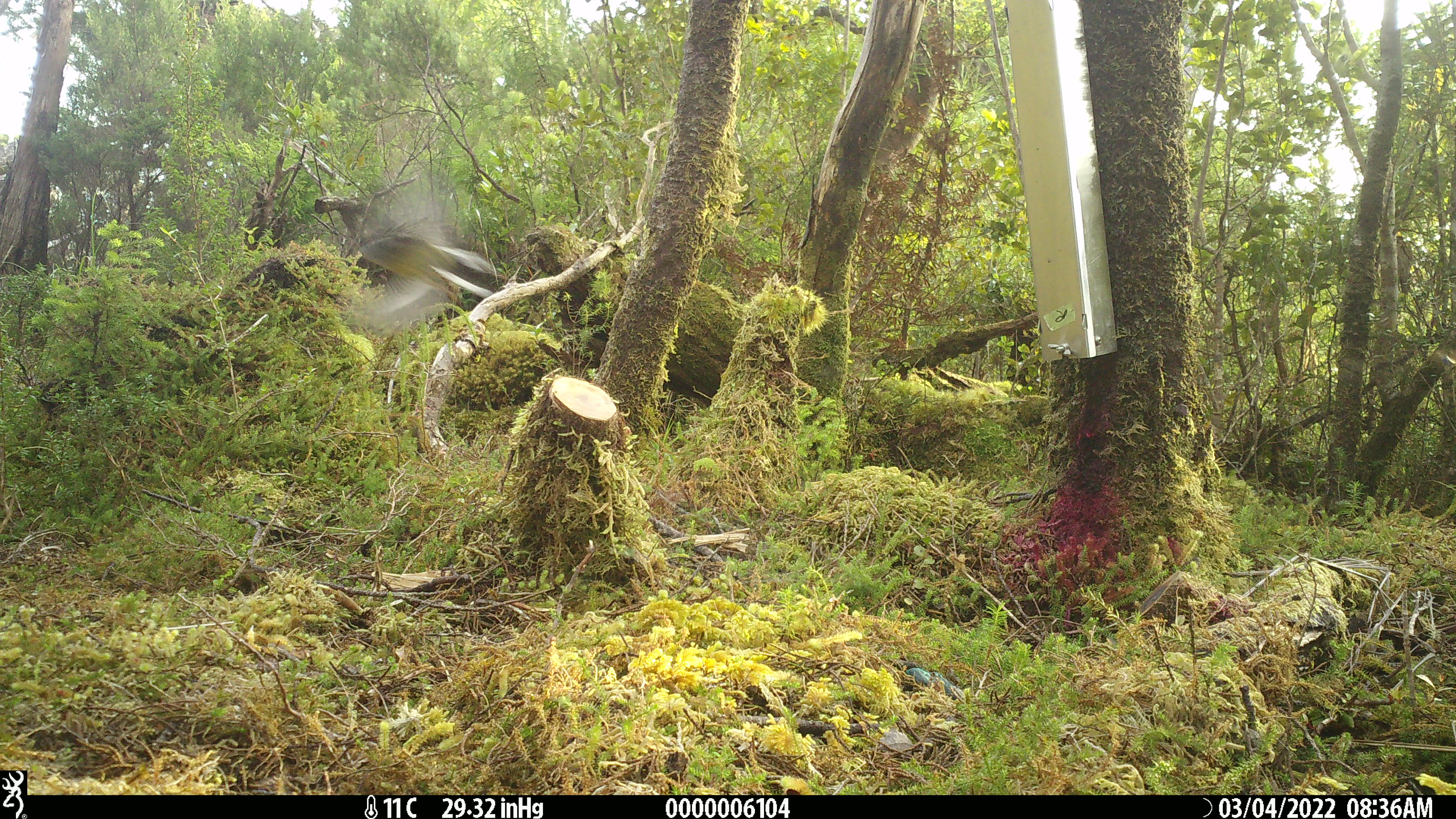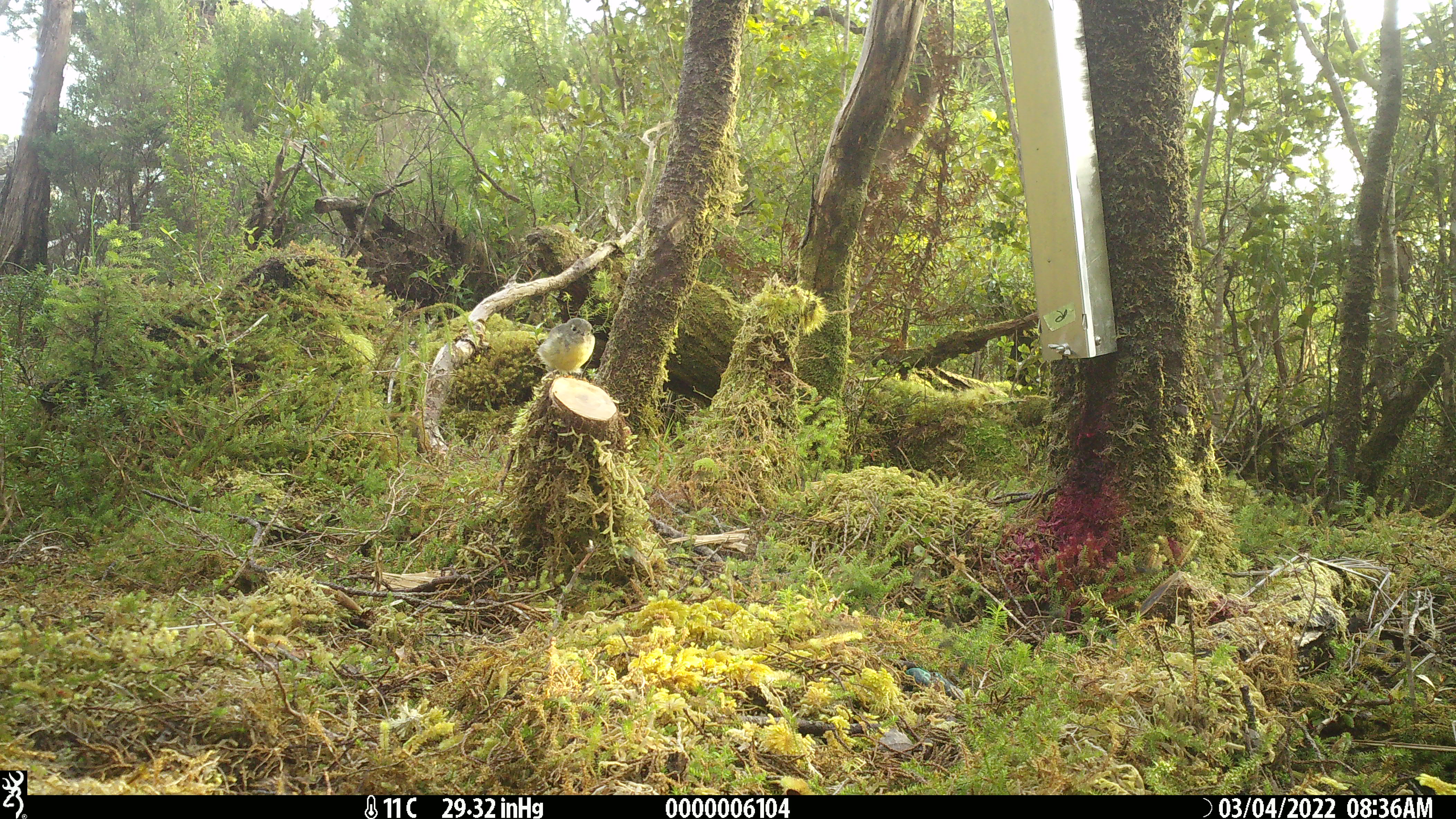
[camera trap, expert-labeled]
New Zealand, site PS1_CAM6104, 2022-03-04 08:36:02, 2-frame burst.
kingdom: Animalia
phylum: Chordata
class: Aves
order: Passeriformes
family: Petroicidae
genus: Petroica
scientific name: Petroica macrocephala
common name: tomtit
Tomtit (Petroica macrocephala).